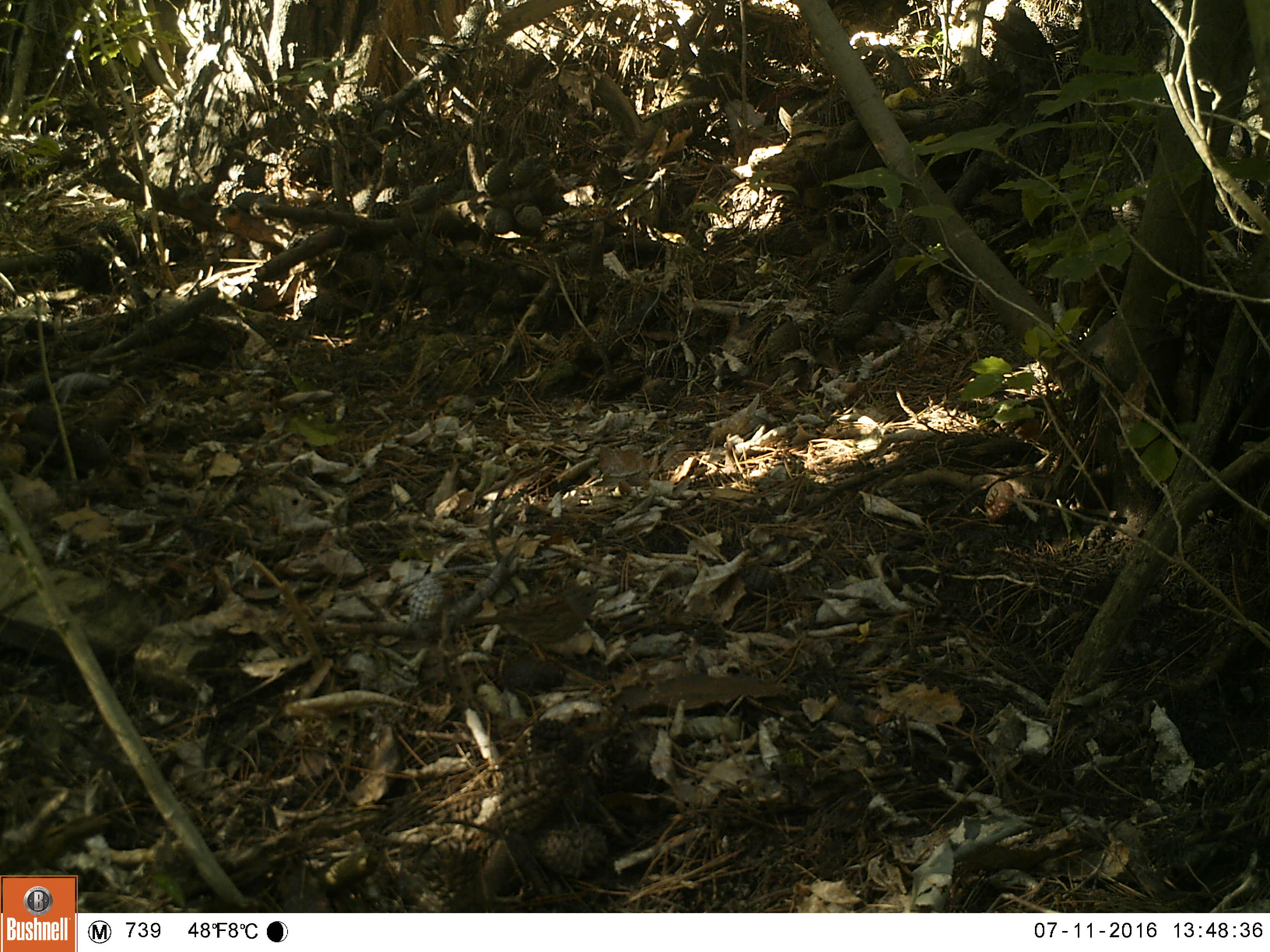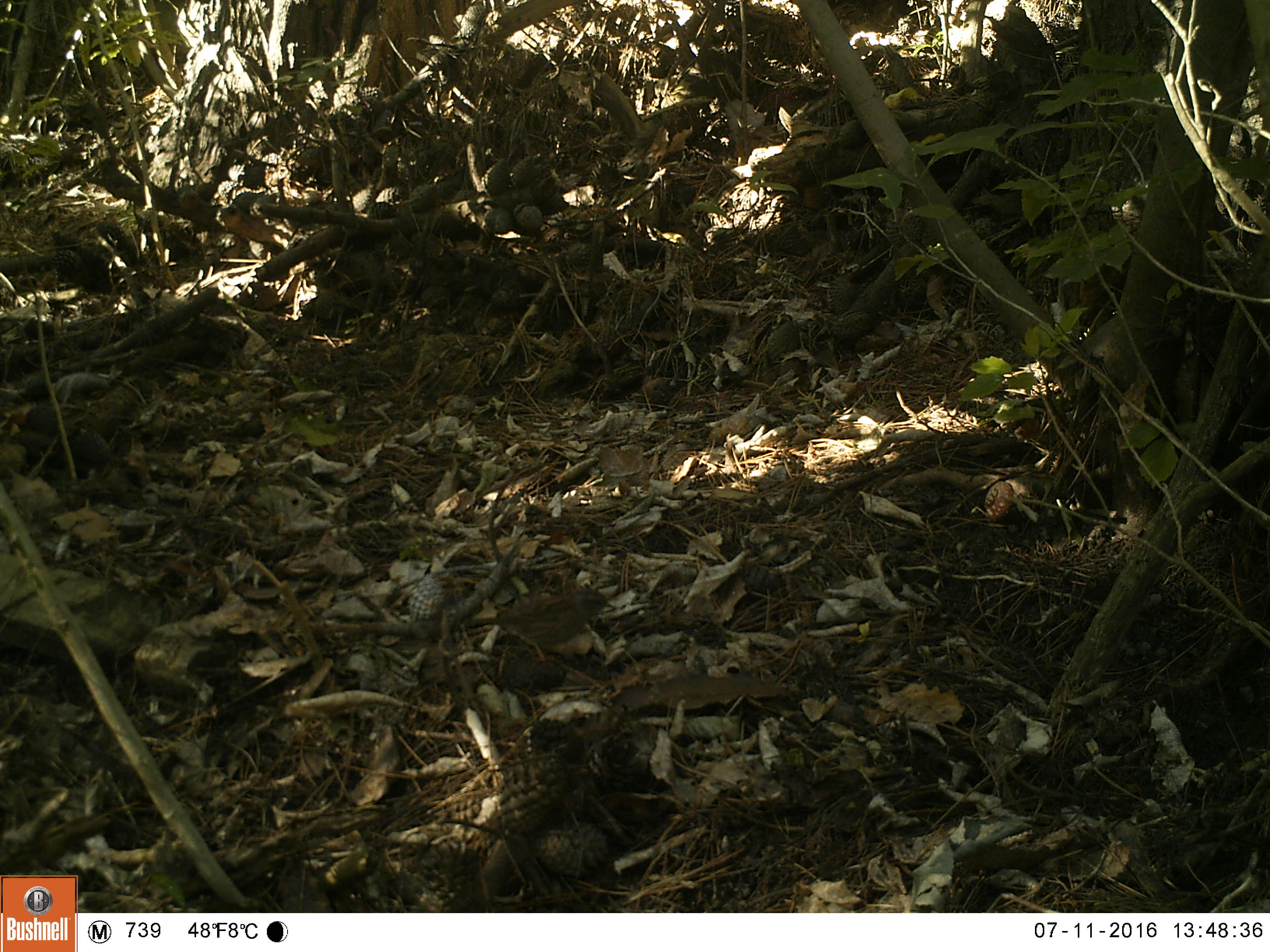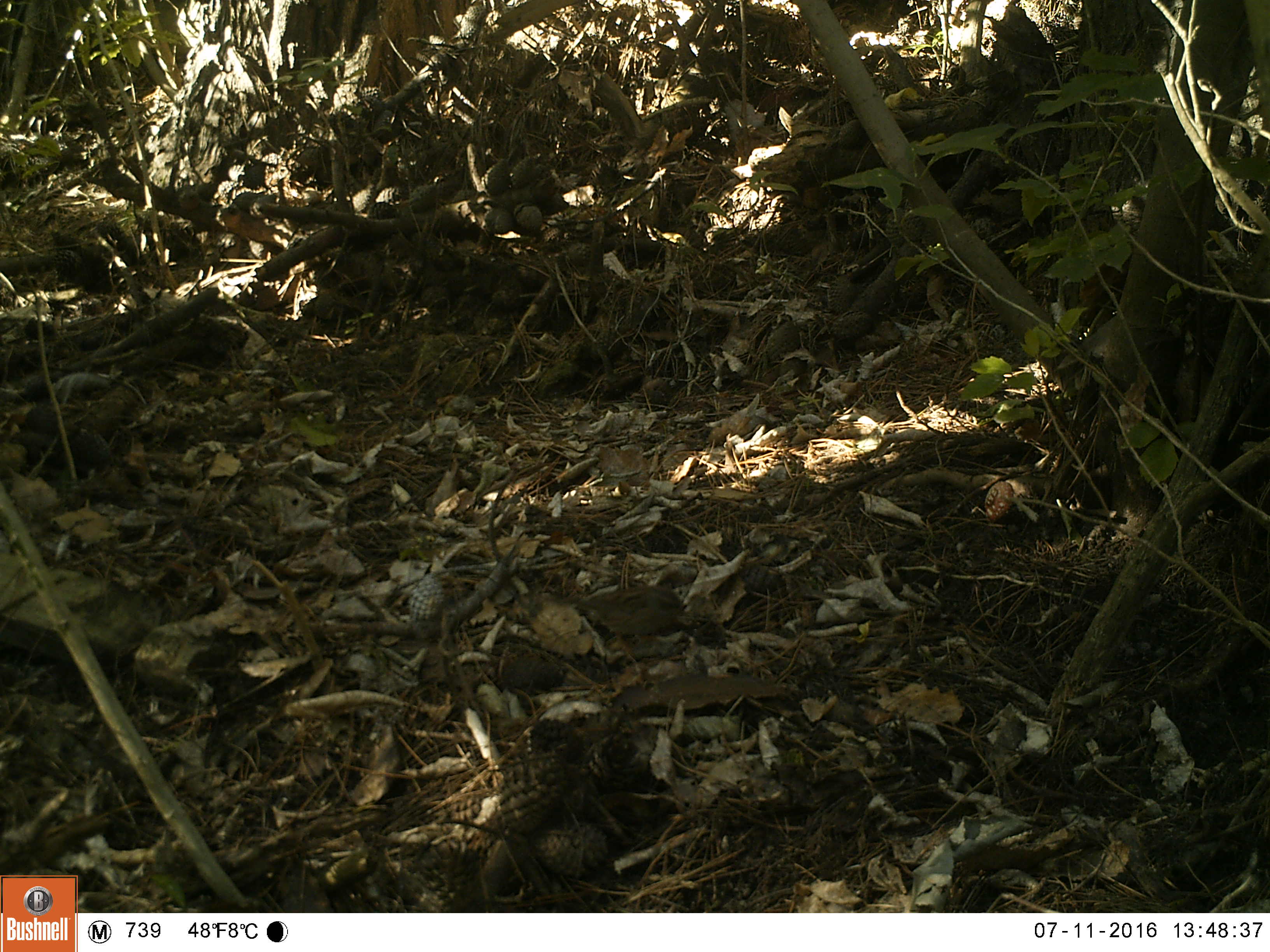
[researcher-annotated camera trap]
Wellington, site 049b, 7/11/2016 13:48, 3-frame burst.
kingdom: Animalia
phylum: Chordata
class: Aves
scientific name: Aves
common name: bird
Bird (Aves).